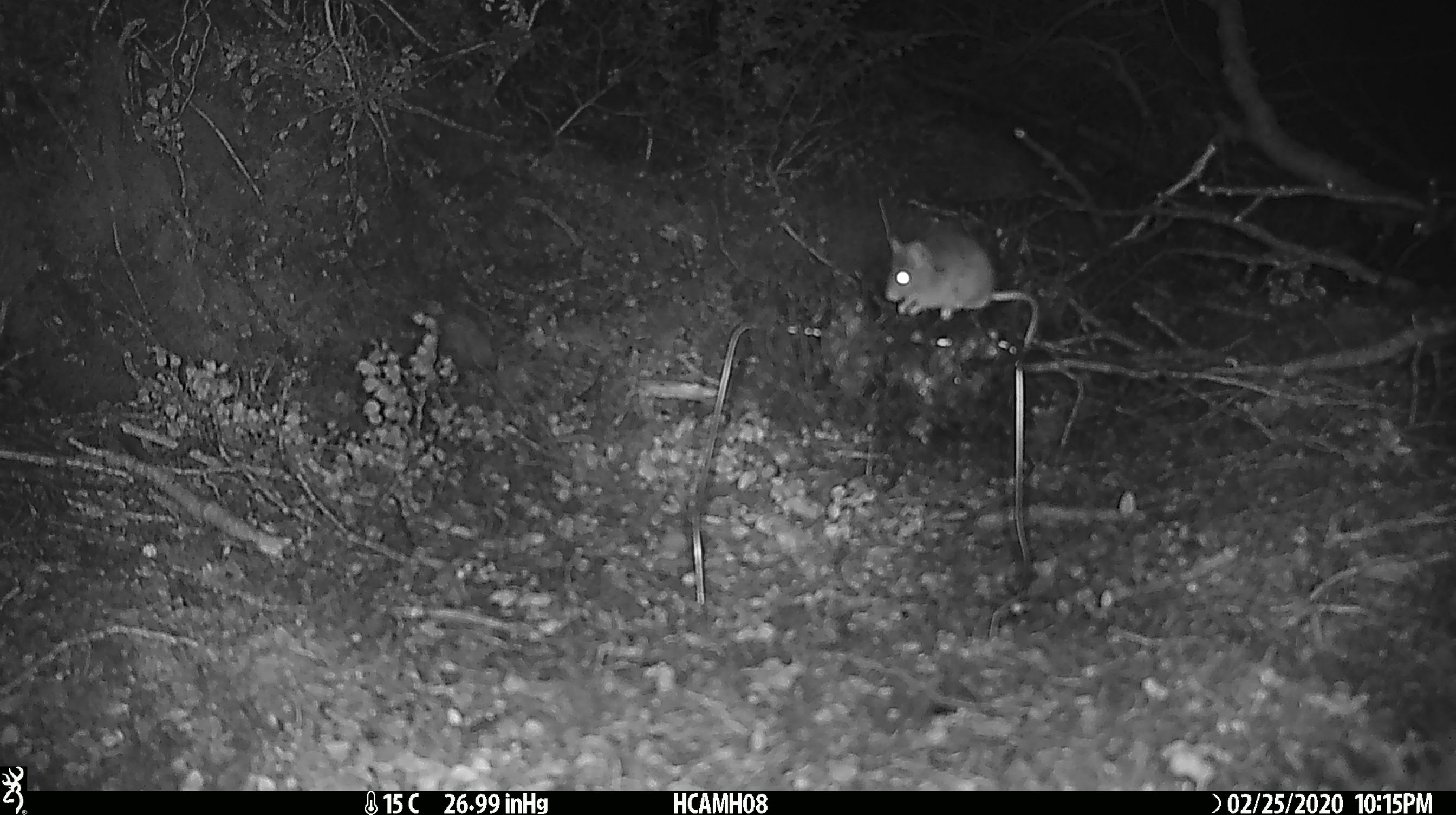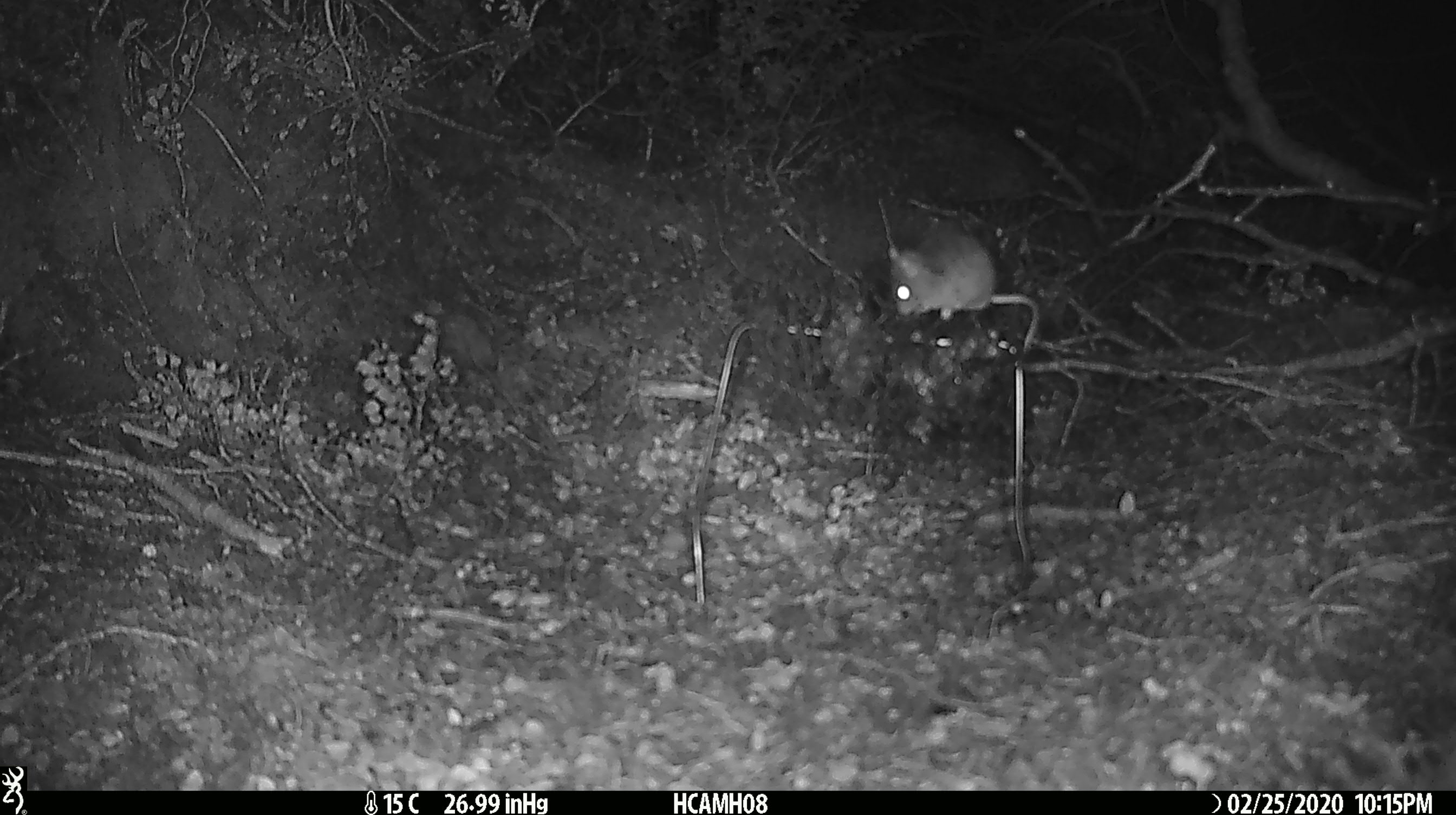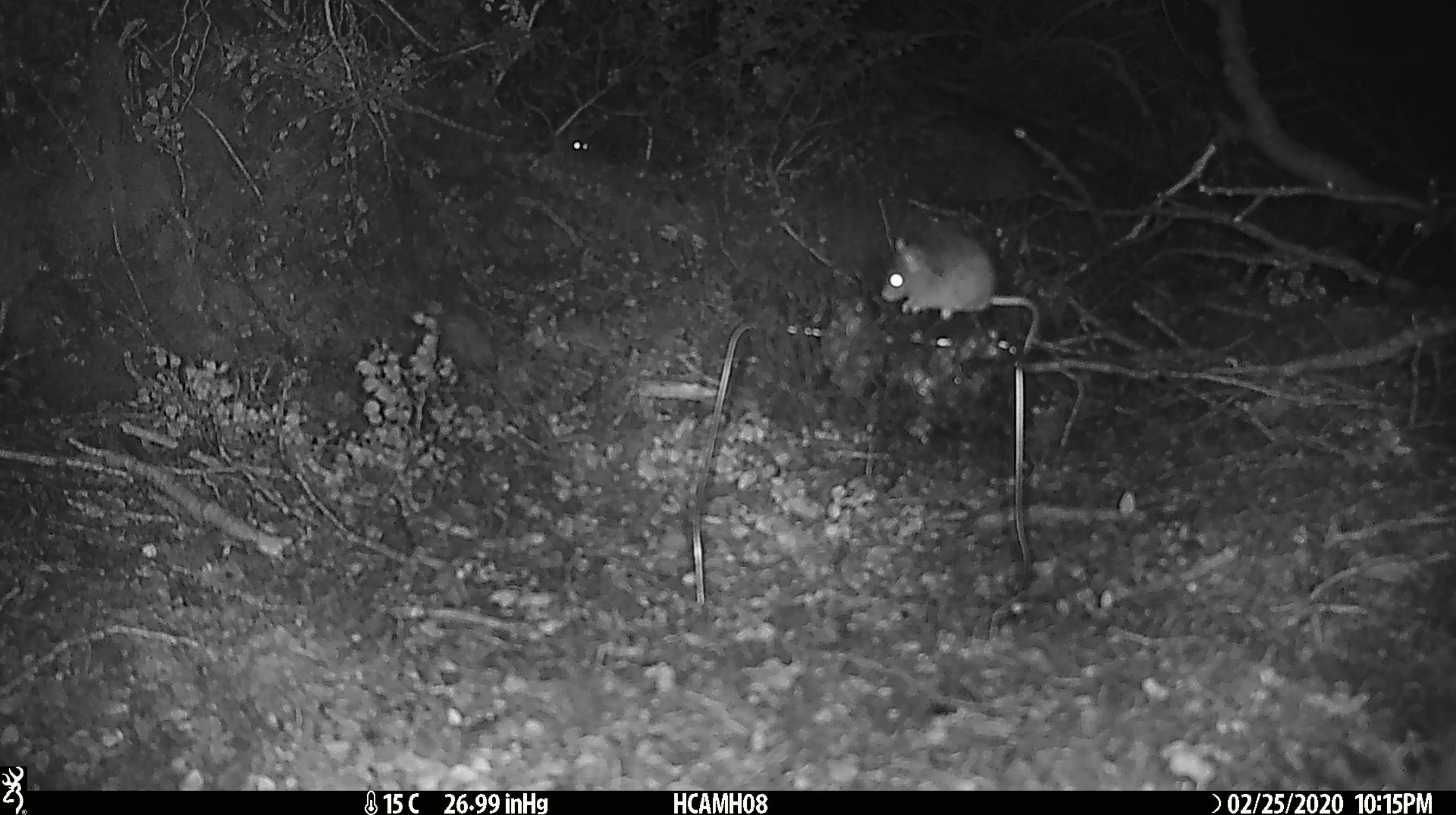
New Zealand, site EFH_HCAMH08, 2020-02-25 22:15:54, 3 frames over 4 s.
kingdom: Animalia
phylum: Chordata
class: Mammalia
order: Rodentia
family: Muridae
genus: Mus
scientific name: Mus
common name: mouse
Mouse (Mus).